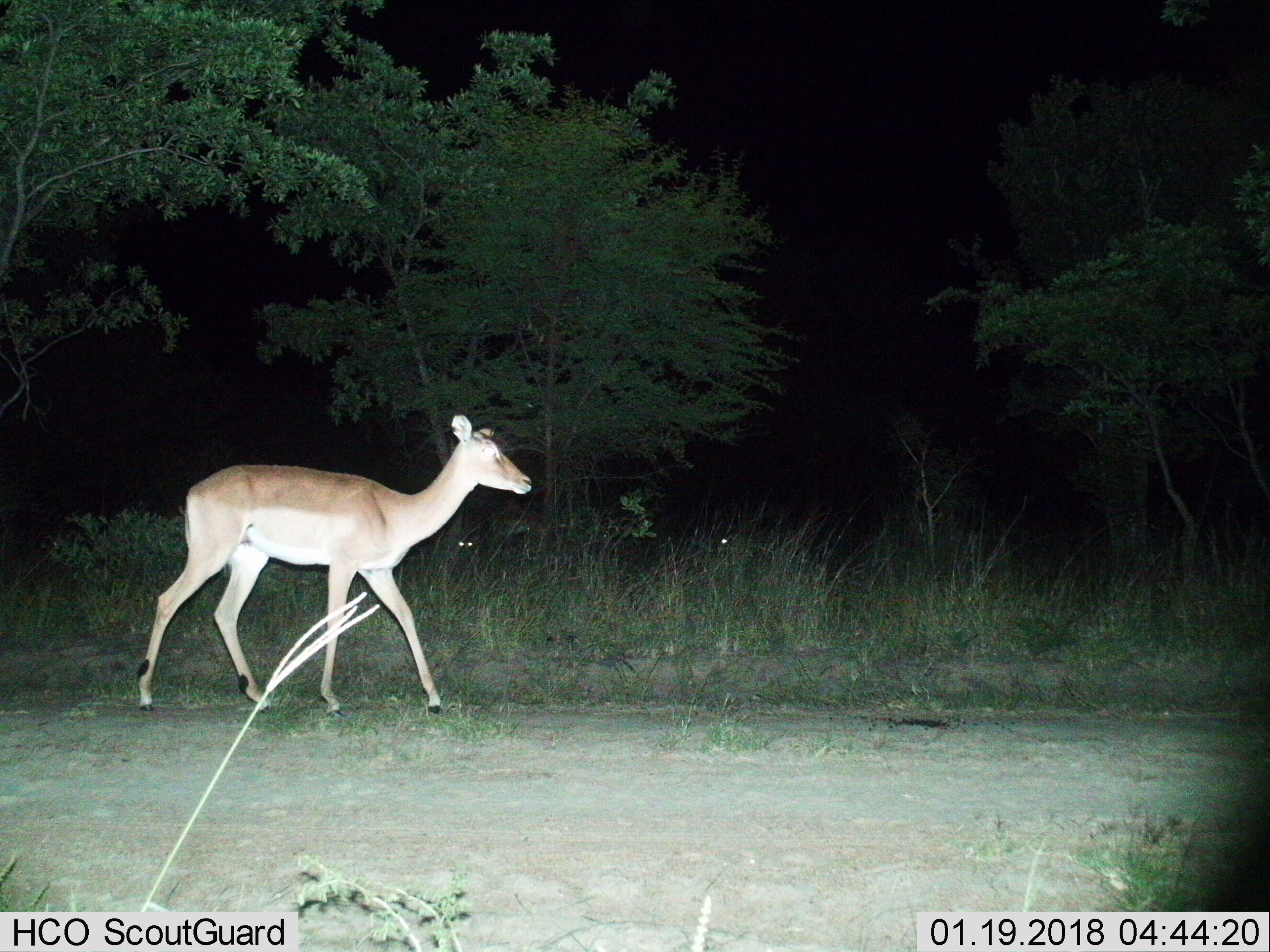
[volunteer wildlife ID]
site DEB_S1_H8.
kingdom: Animalia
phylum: Chordata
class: Mammalia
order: Artiodactyla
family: Bovidae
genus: Aepyceros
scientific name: Aepyceros melampus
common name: impala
Impala (Aepyceros melampus), count 1. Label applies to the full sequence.